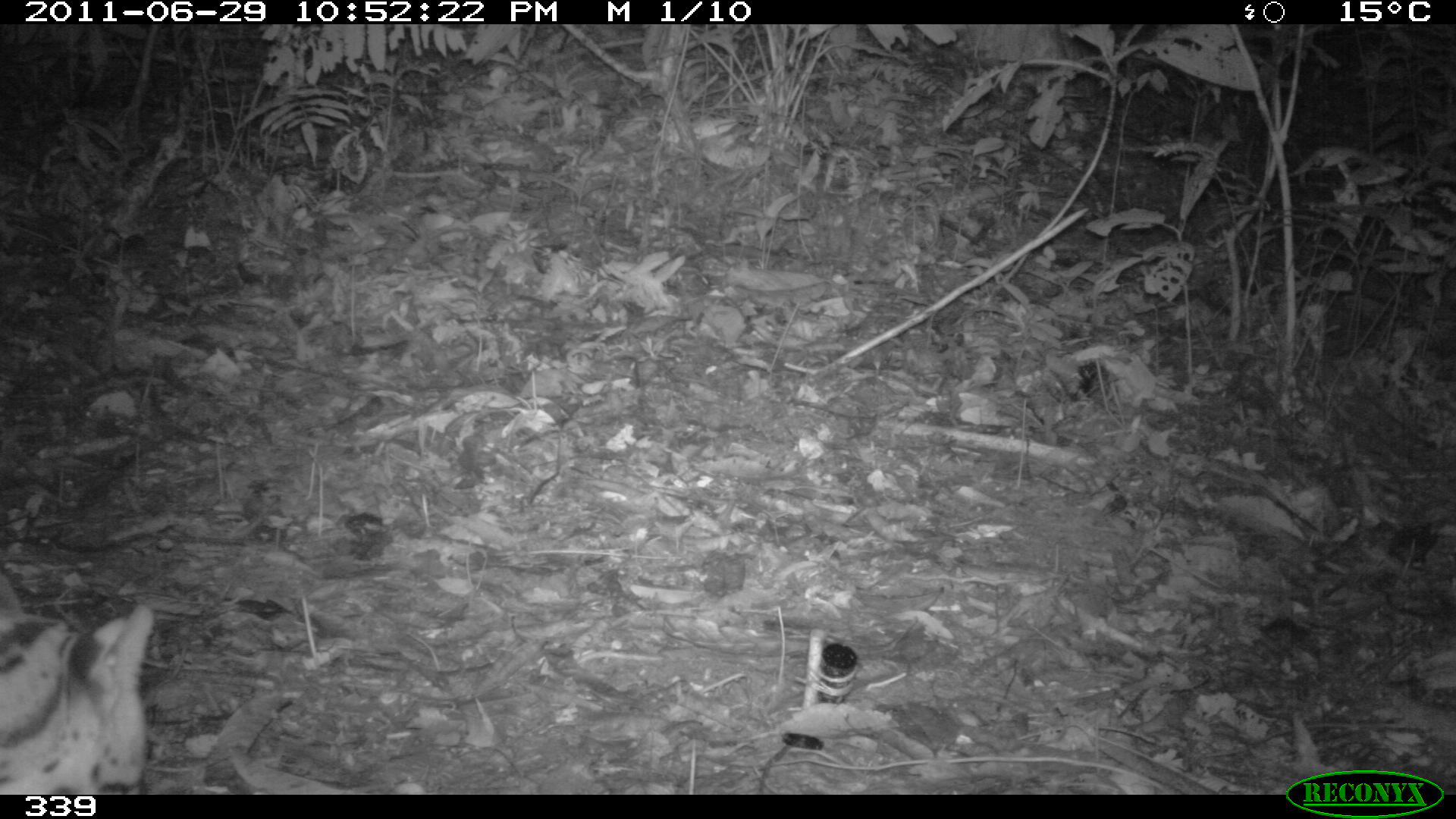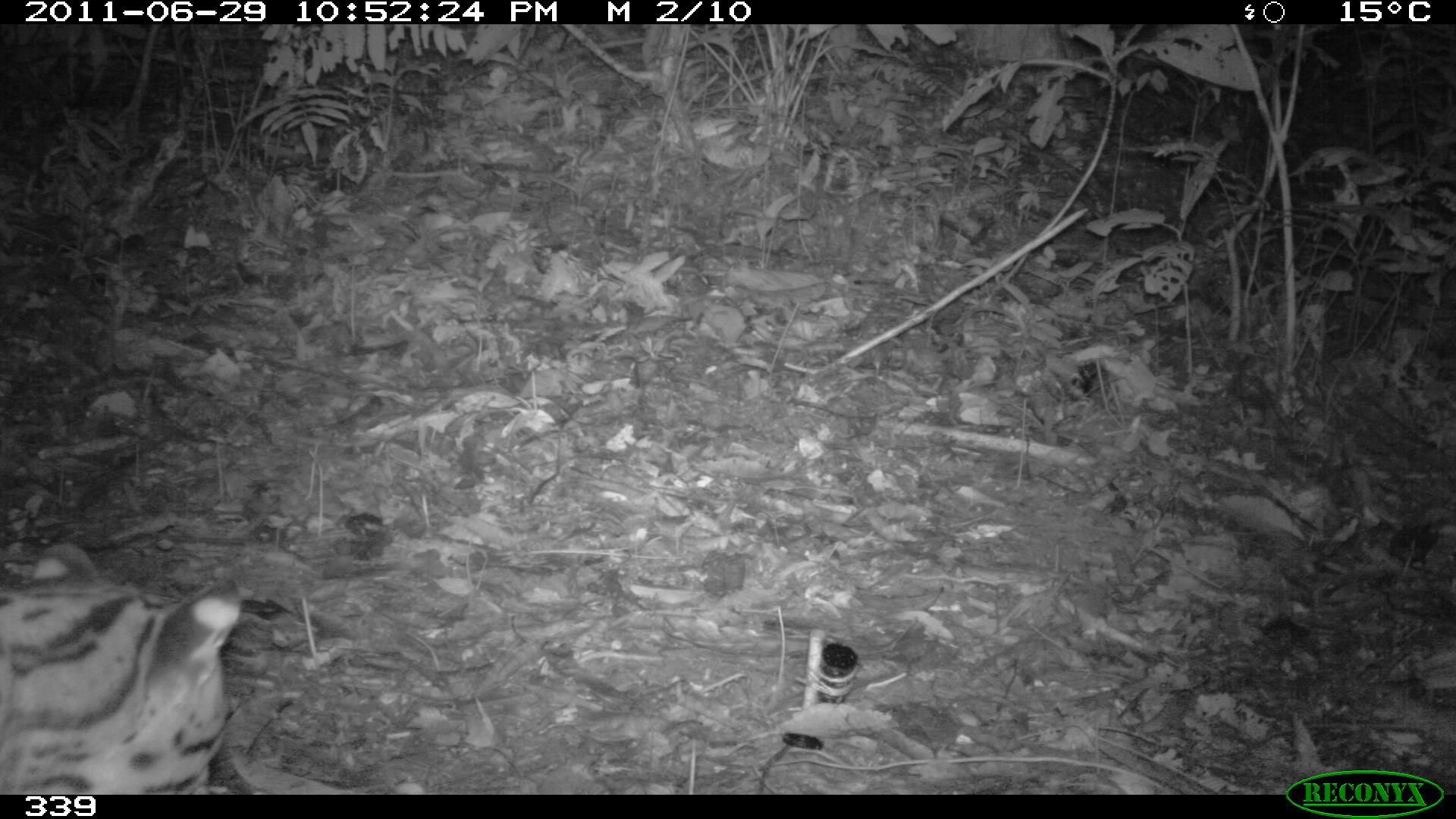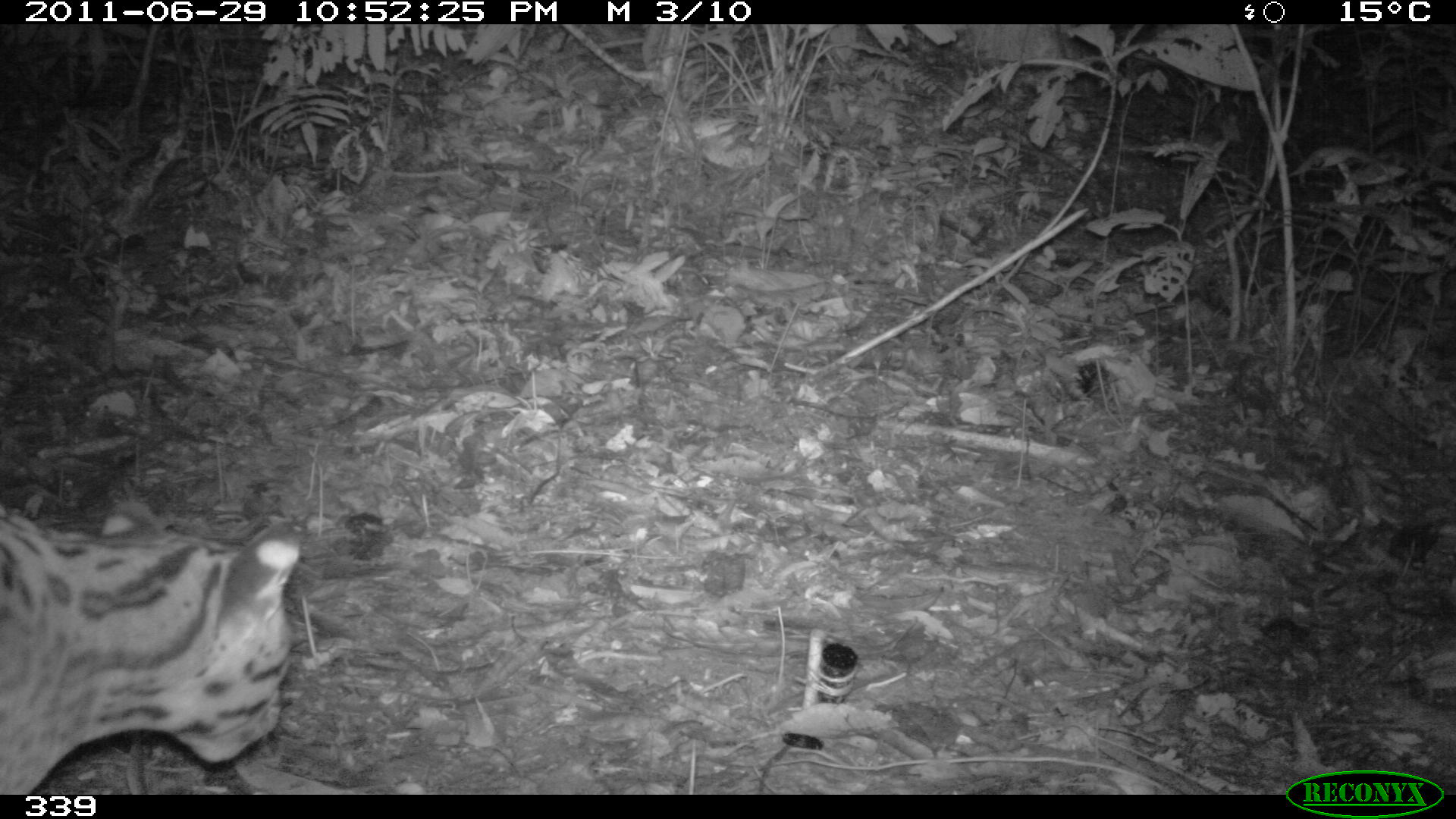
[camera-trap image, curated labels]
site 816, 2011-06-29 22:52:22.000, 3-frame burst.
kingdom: Animalia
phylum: Chordata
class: Mammalia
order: Carnivora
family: Felidae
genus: Leopardus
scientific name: Leopardus pardalis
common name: ocelot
Leopardus pardalis (ocelot).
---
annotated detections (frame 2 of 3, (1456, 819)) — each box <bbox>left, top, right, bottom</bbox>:
leopardus pardalis: <bbox>0, 543, 239, 795</bbox>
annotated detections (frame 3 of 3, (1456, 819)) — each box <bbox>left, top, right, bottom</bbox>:
leopardus pardalis: <bbox>0, 503, 301, 794</bbox>